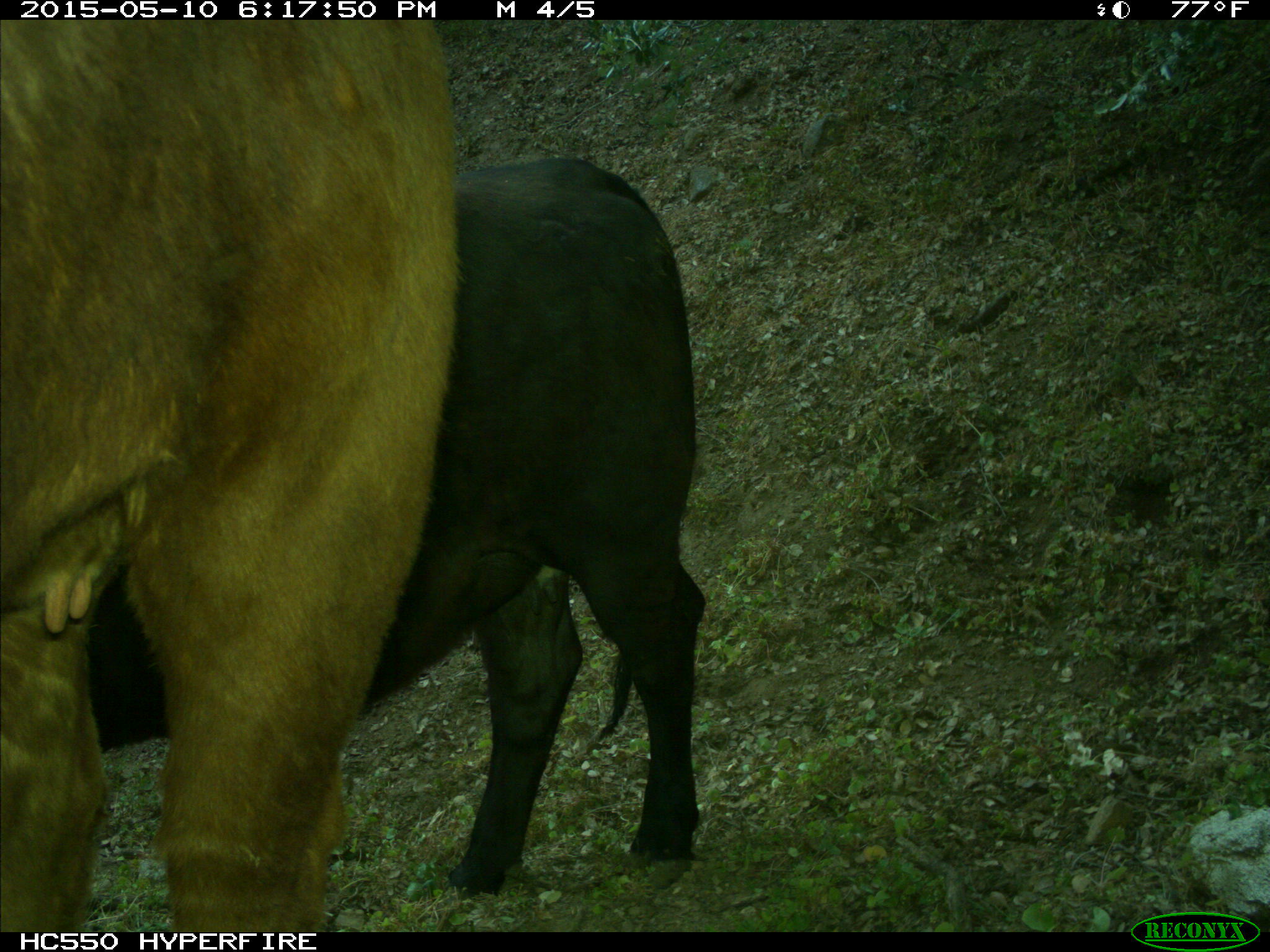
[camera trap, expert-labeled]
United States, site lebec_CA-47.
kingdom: Animalia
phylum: Chordata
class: Mammalia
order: Artiodactyla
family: Bovidae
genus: Bos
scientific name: Bos taurus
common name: domestic cow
Bos taurus (domestic cow).